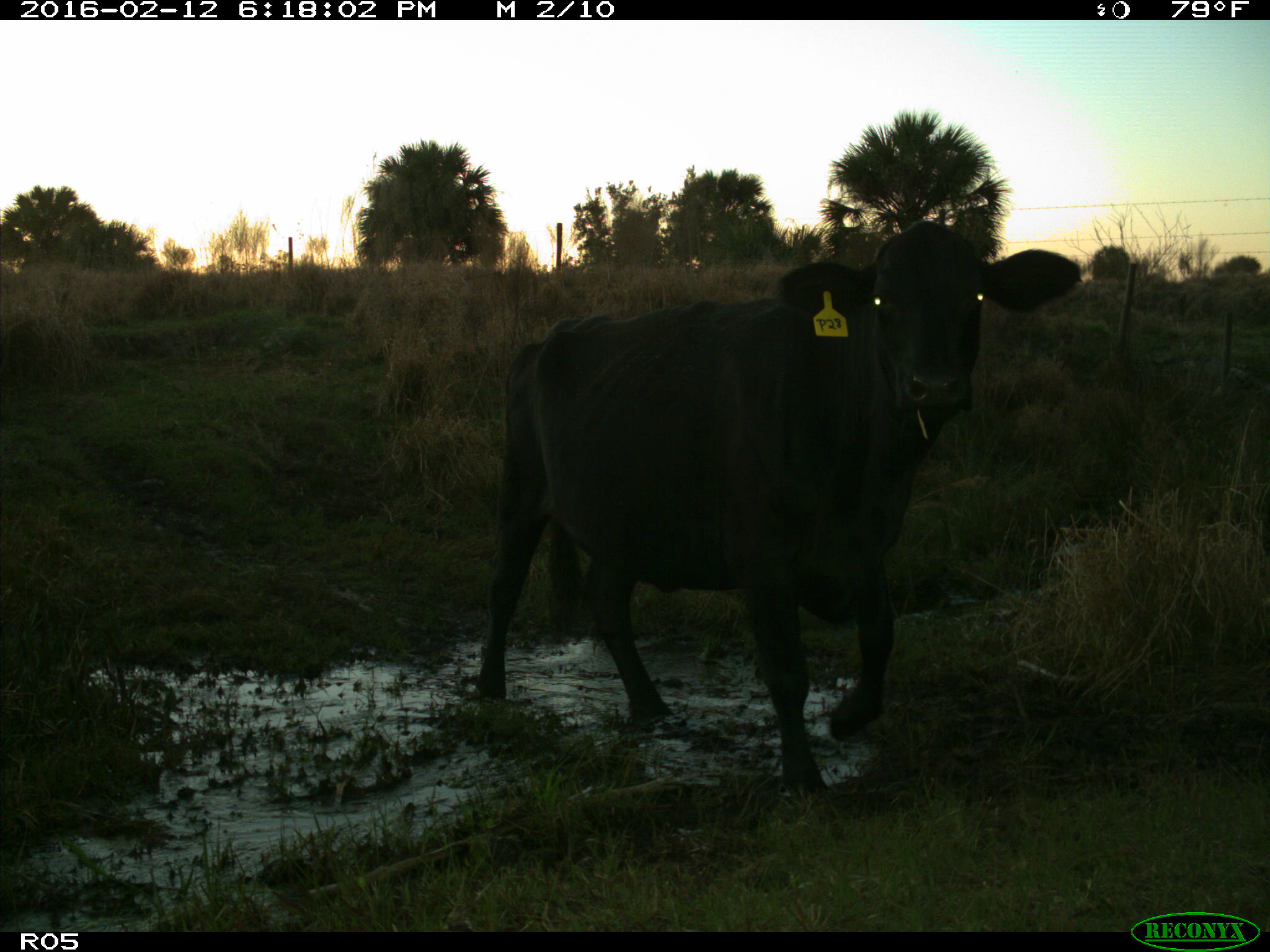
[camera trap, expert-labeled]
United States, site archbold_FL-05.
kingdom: Animalia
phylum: Chordata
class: Mammalia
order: Artiodactyla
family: Bovidae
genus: Bos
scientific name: Bos taurus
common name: domestic cow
Bos taurus (domestic cow).